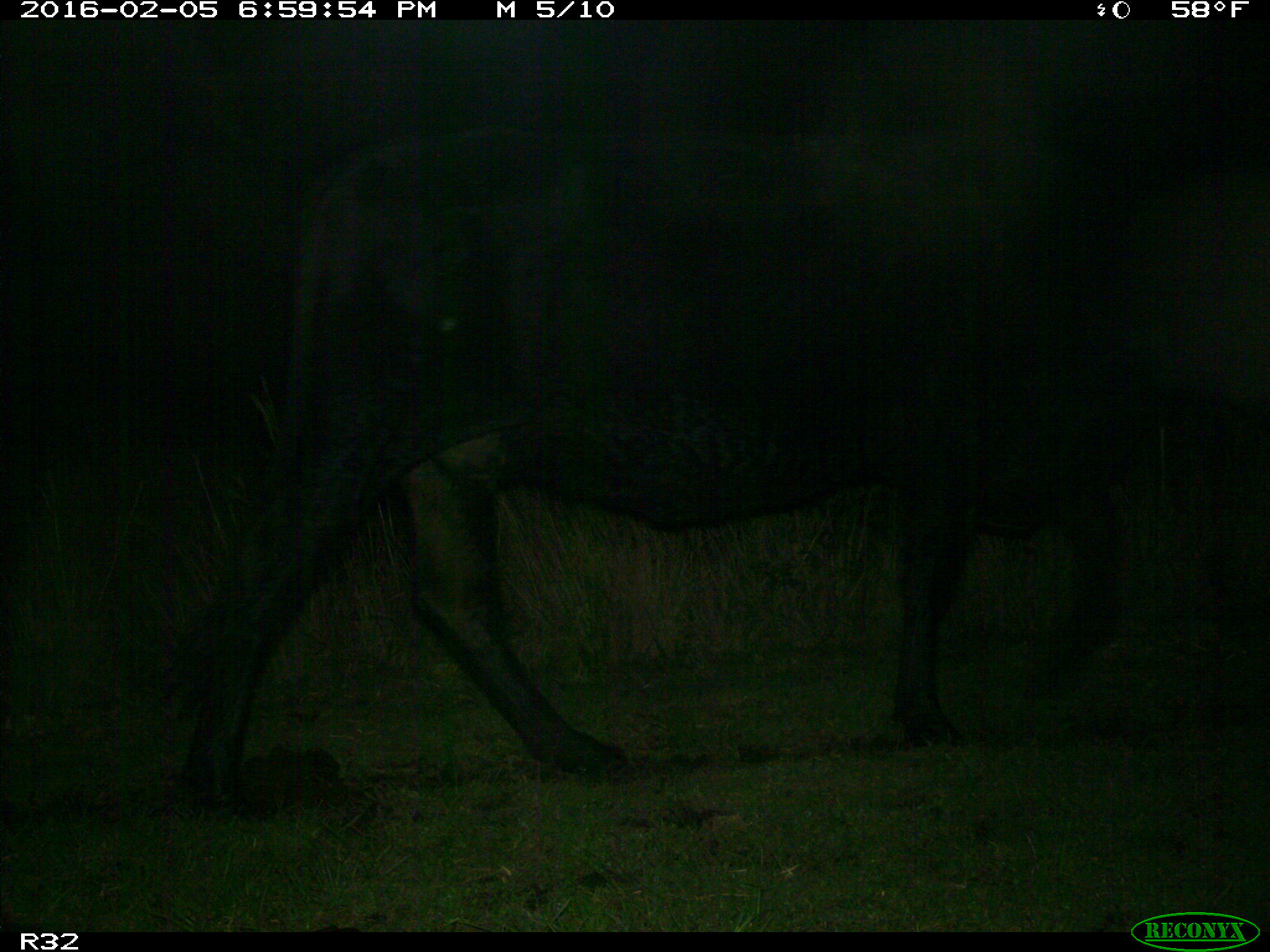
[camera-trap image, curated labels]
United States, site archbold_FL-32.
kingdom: Animalia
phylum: Chordata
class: Mammalia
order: Artiodactyla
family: Bovidae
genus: Bos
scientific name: Bos taurus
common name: domestic cow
Bos taurus (domestic cow).